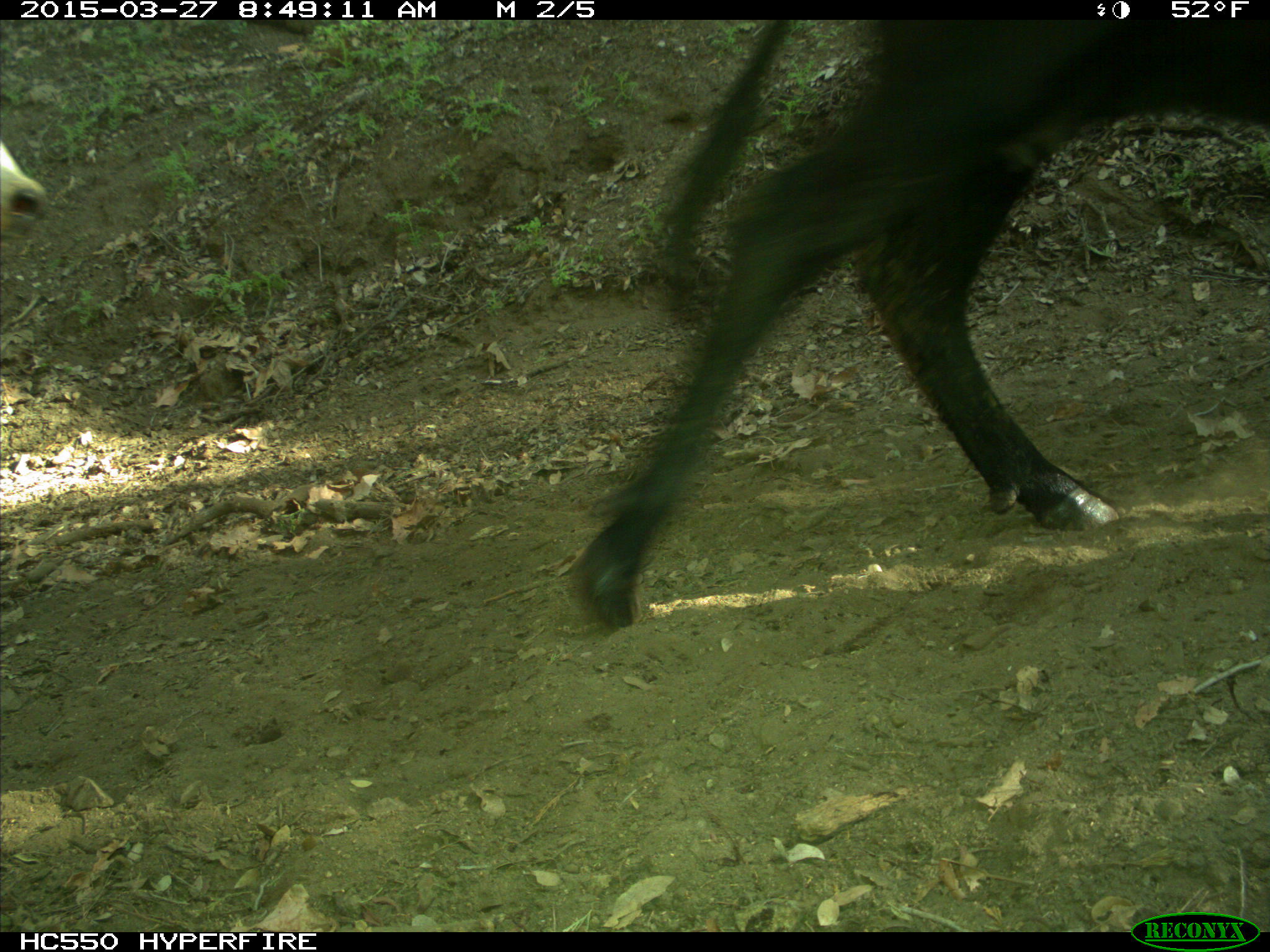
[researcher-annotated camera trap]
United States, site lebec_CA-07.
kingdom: Animalia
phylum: Chordata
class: Mammalia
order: Artiodactyla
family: Bovidae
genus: Bos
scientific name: Bos taurus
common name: domestic cow